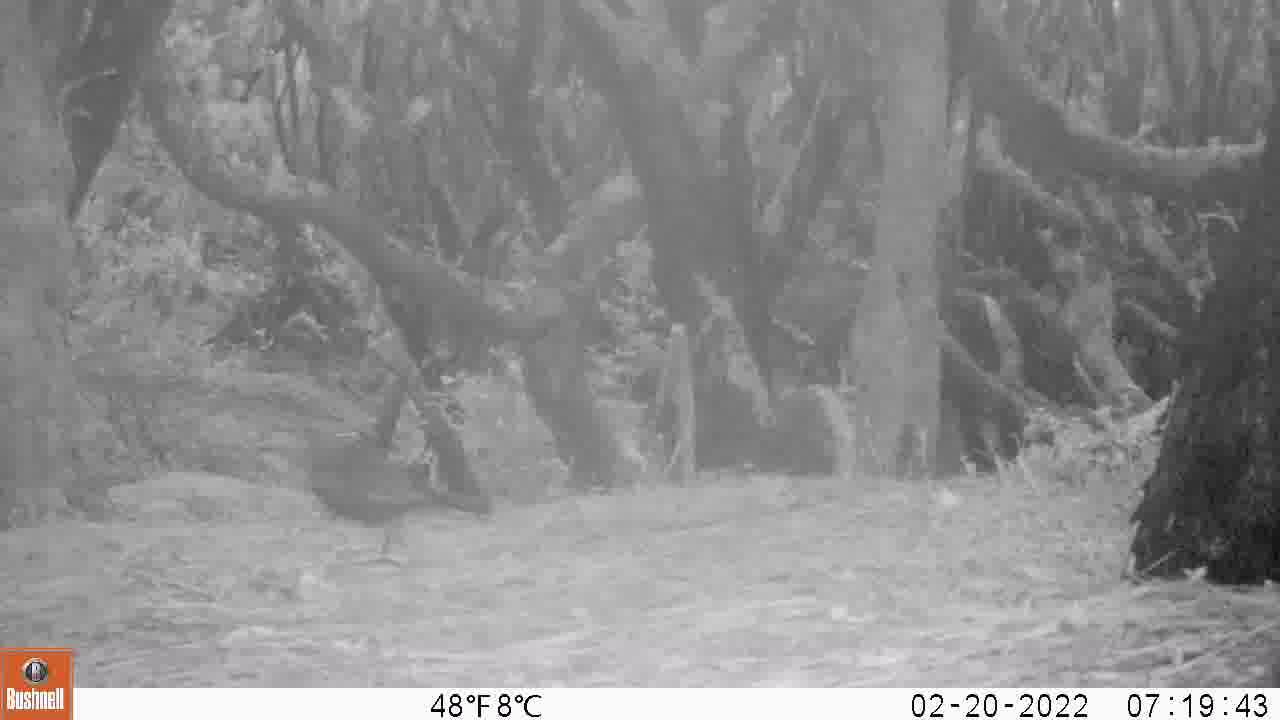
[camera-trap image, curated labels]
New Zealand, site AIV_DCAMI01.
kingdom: Animalia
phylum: Chordata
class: Aves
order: Passeriformes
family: Turdidae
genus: Turdus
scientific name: Turdus merula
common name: eurasian blackbird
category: blackbird